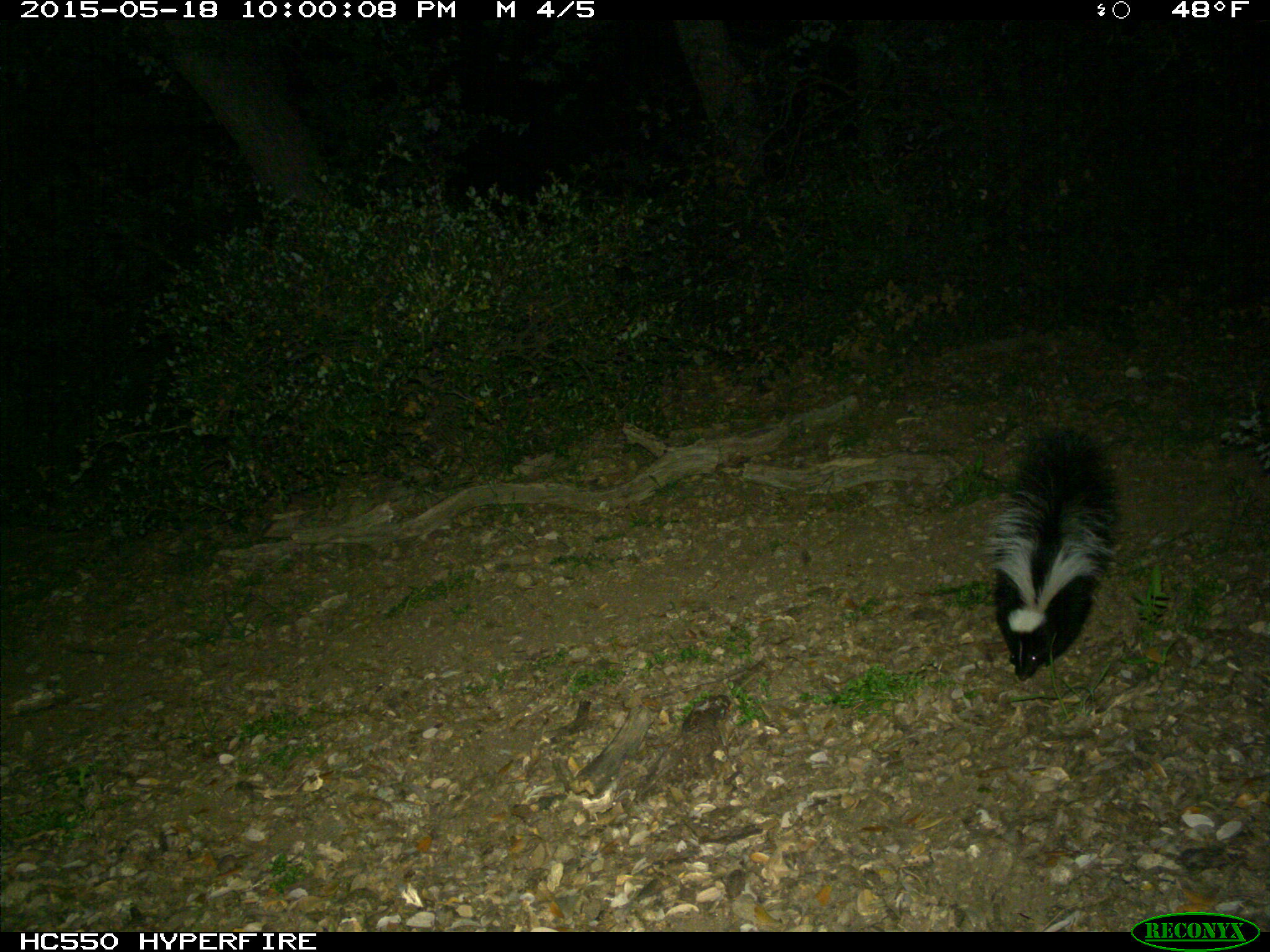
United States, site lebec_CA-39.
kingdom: Animalia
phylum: Chordata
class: Mammalia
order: Carnivora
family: Mephitidae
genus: Mephitis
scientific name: Mephitis mephitis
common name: striped skunk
Mephitis mephitis (striped skunk).